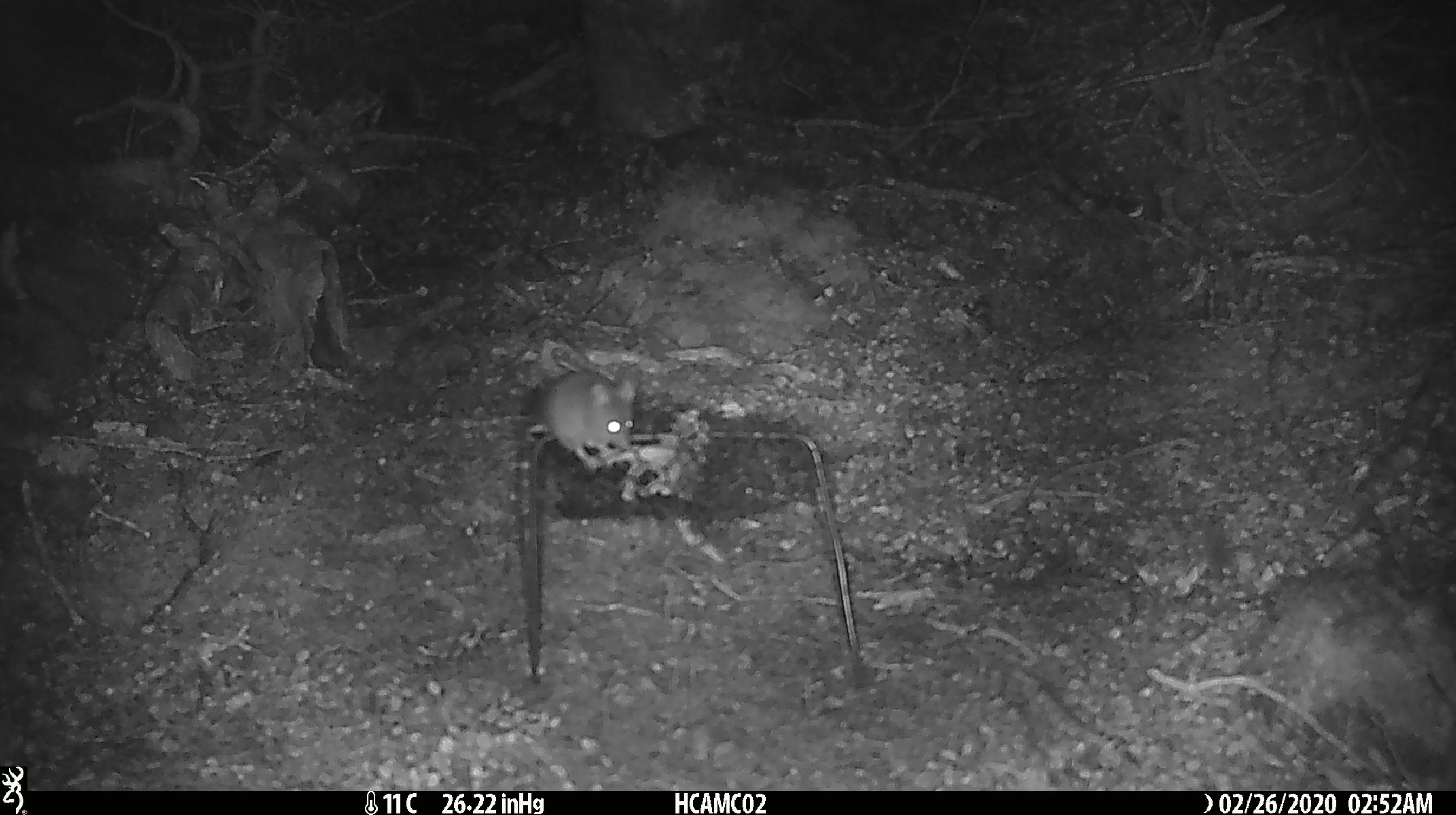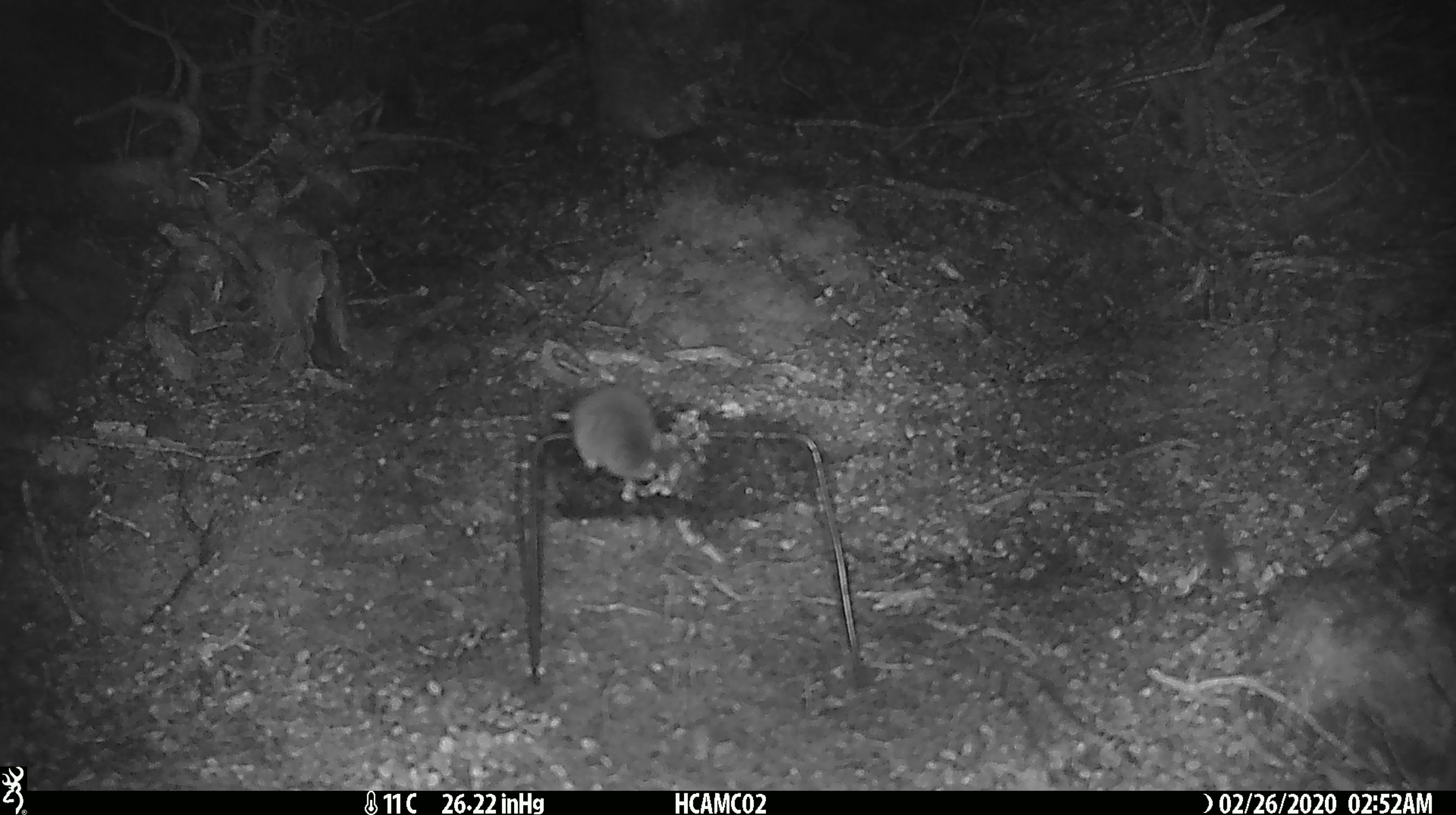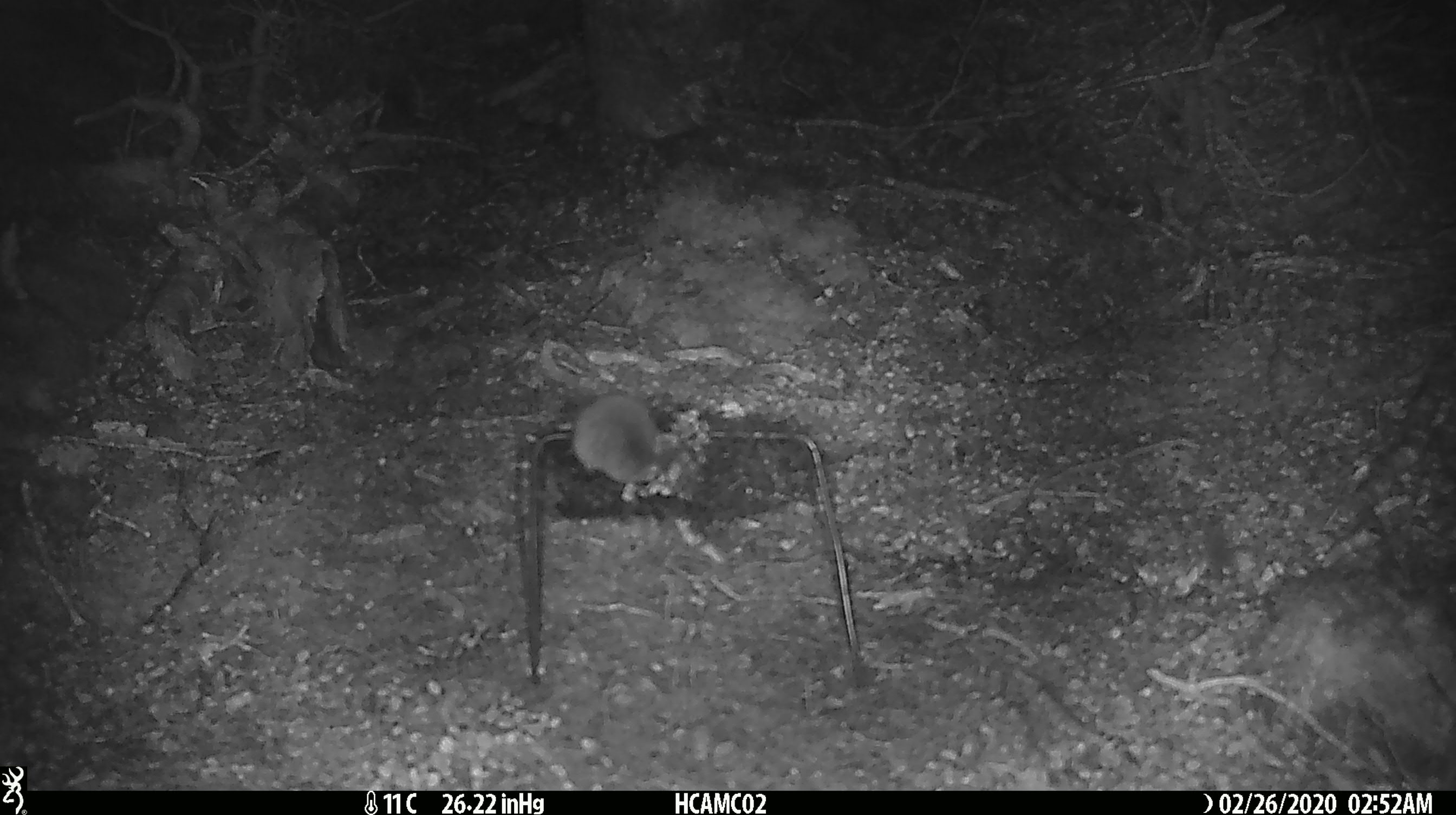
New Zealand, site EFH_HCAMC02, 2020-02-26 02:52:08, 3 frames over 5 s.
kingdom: Animalia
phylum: Chordata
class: Mammalia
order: Rodentia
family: Muridae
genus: Mus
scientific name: Mus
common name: mouse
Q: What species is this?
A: Mouse (Mus).